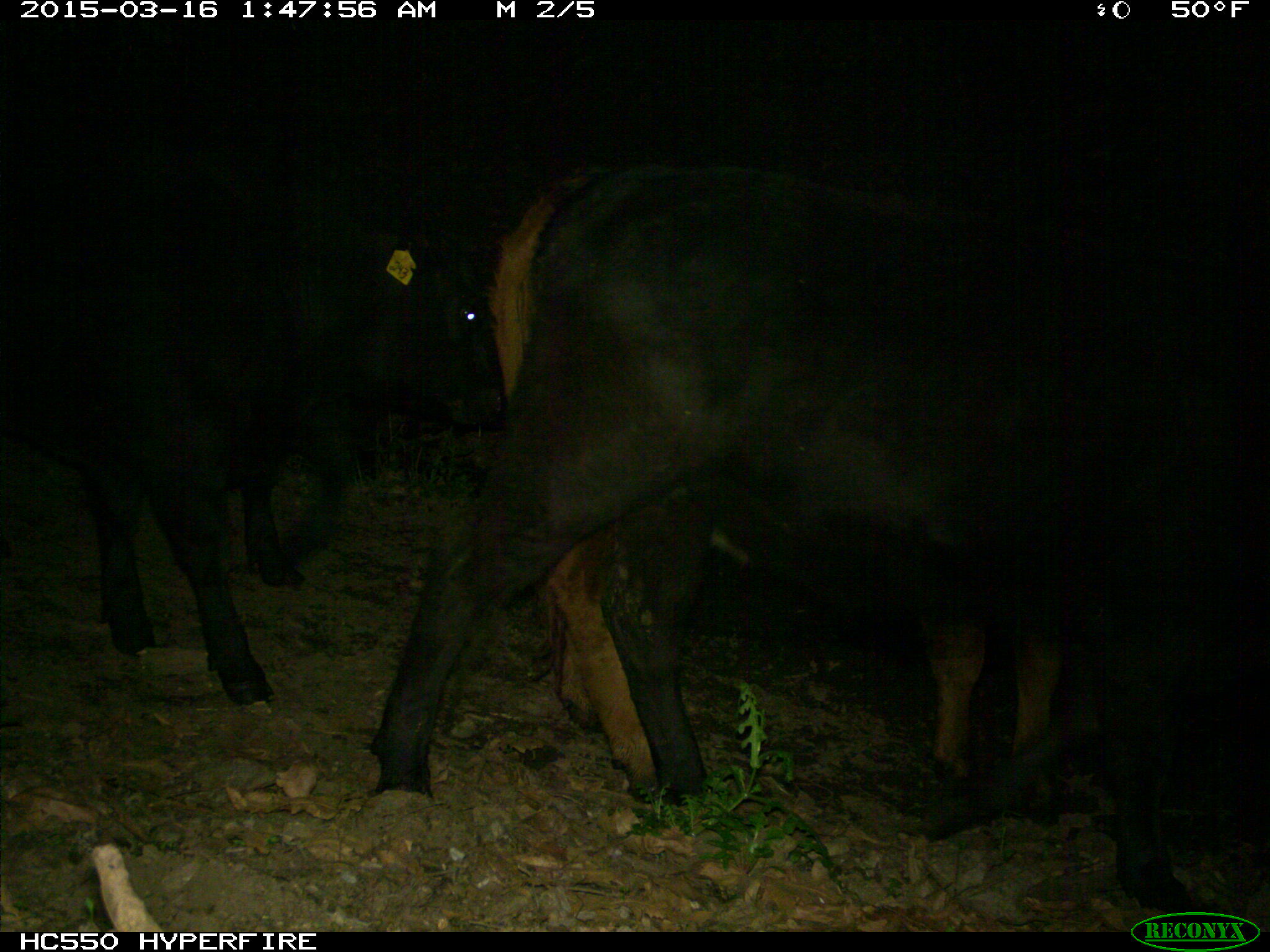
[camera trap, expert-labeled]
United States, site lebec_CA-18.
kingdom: Animalia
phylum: Chordata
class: Mammalia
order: Artiodactyla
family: Bovidae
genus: Bos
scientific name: Bos taurus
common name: domestic cow